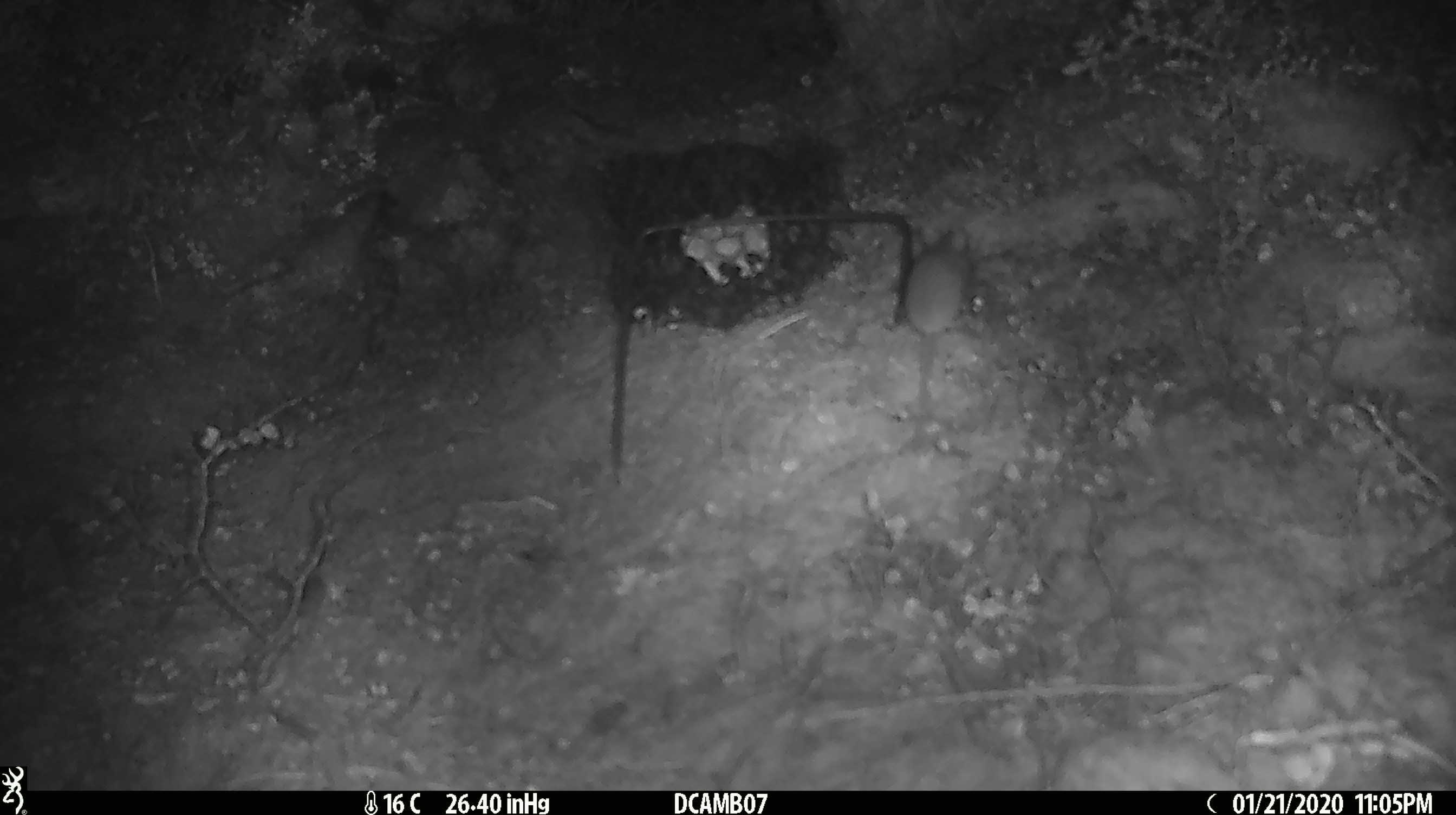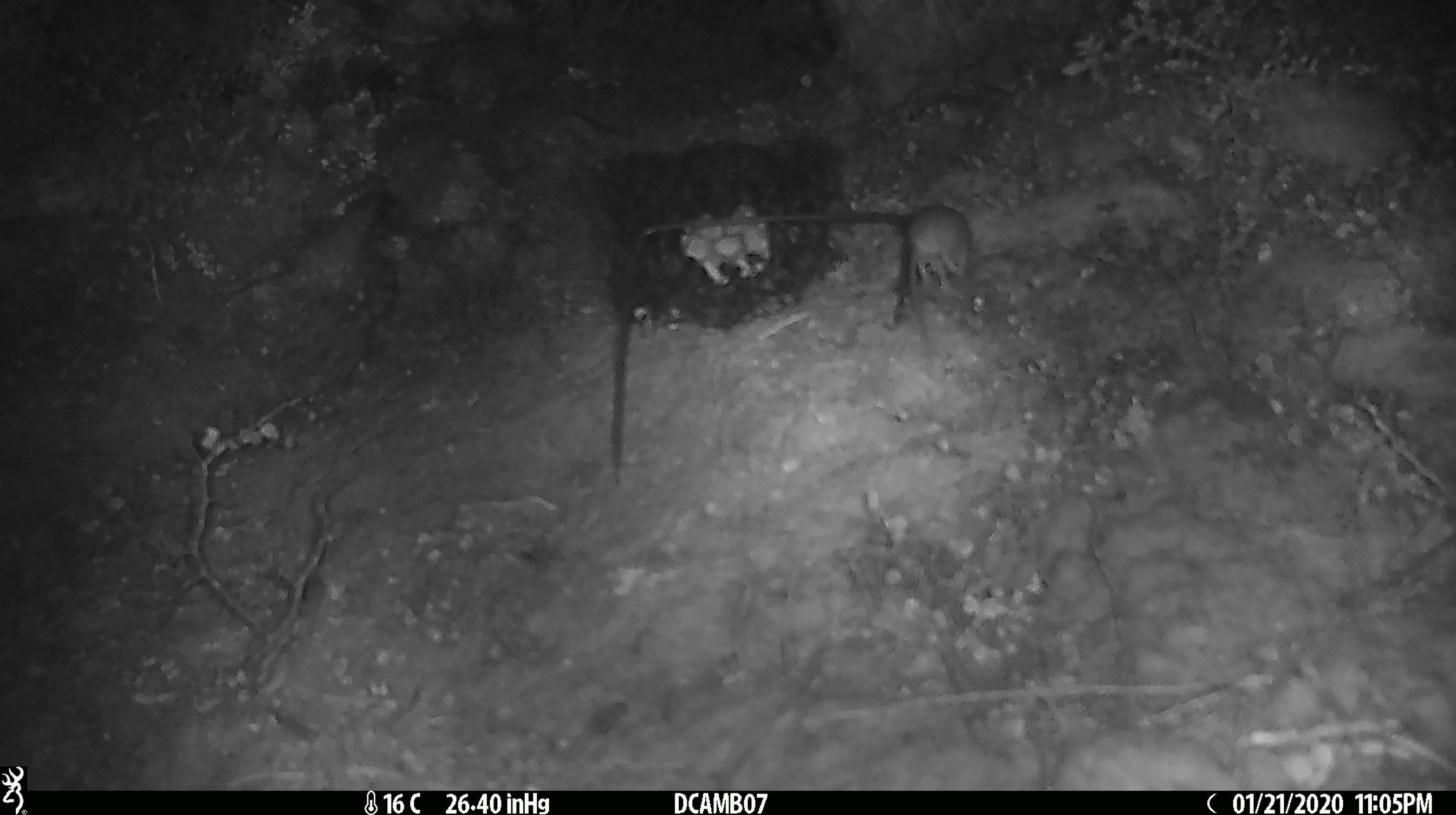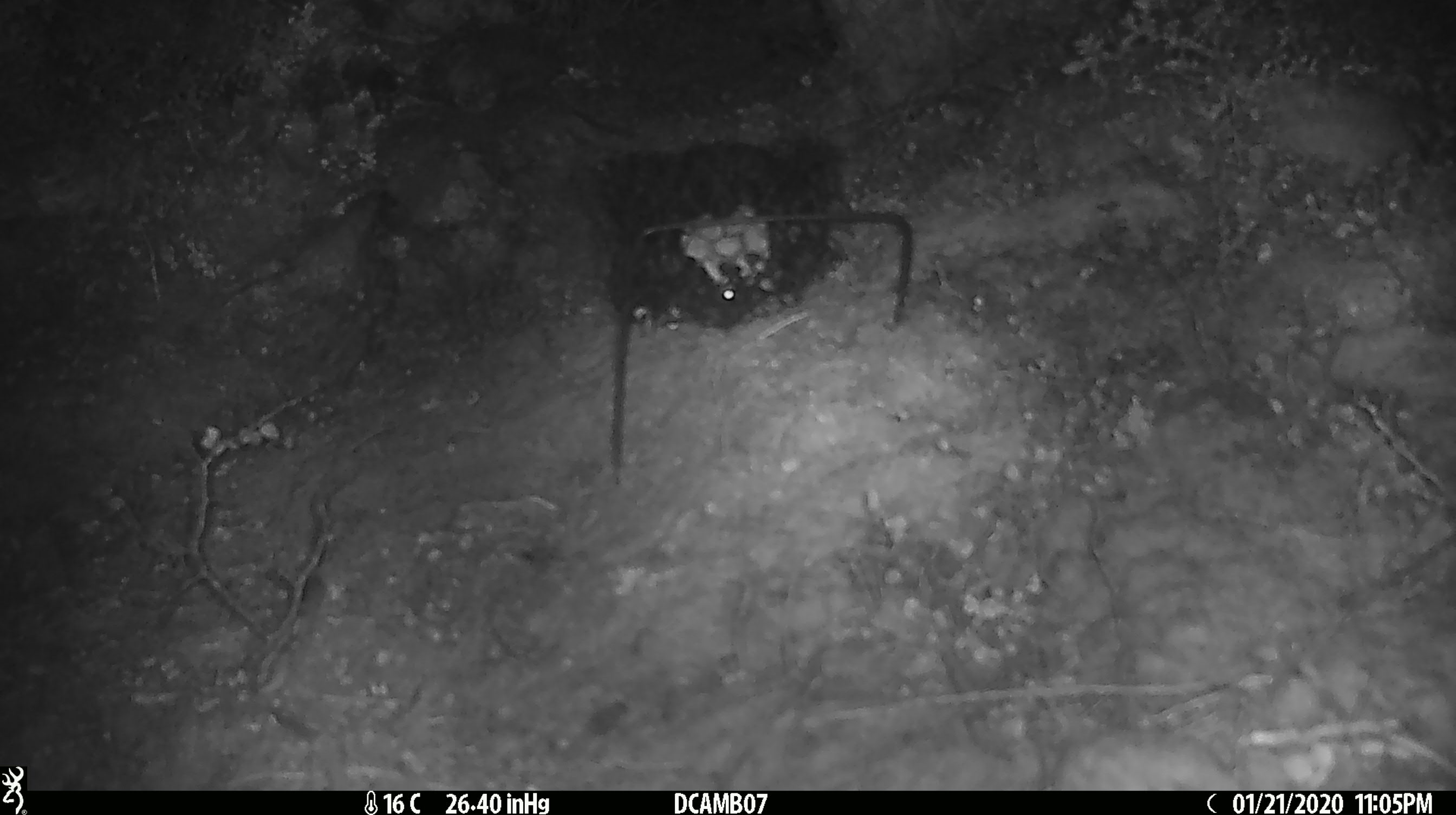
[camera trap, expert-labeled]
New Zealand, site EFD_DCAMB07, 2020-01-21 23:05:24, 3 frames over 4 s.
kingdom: Animalia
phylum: Chordata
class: Mammalia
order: Rodentia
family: Muridae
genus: Mus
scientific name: Mus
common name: mouse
Mouse (Mus).